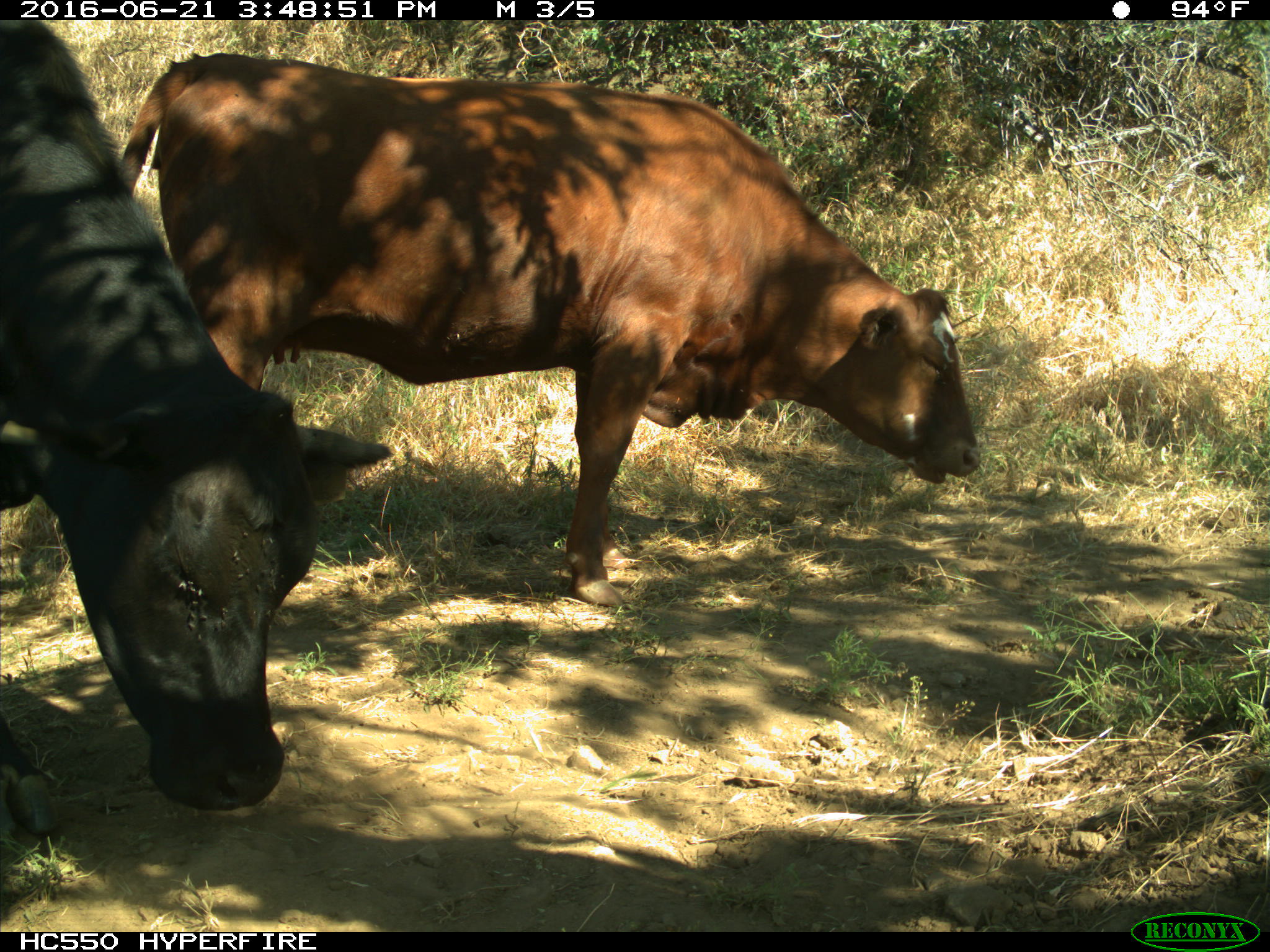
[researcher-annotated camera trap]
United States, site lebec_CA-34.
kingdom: Animalia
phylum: Chordata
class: Mammalia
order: Artiodactyla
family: Bovidae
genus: Bos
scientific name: Bos taurus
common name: domestic cow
Bos taurus (domestic cow).